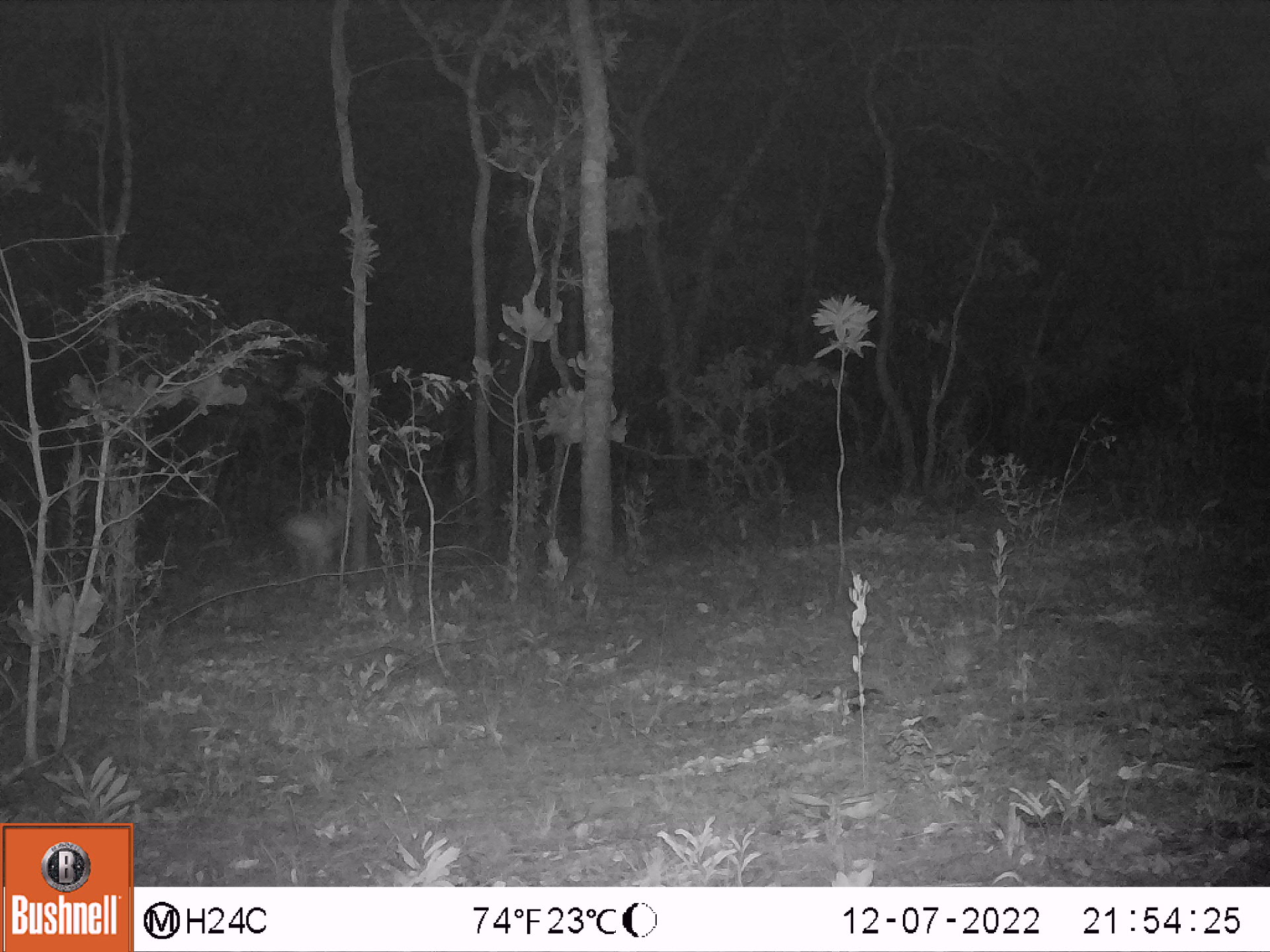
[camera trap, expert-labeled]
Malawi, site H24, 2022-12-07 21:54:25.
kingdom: Animalia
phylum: Chordata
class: Mammalia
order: Artiodactyla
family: Bovidae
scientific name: Antilopinae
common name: small antelope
Small antelope (Antilopinae), count 1.